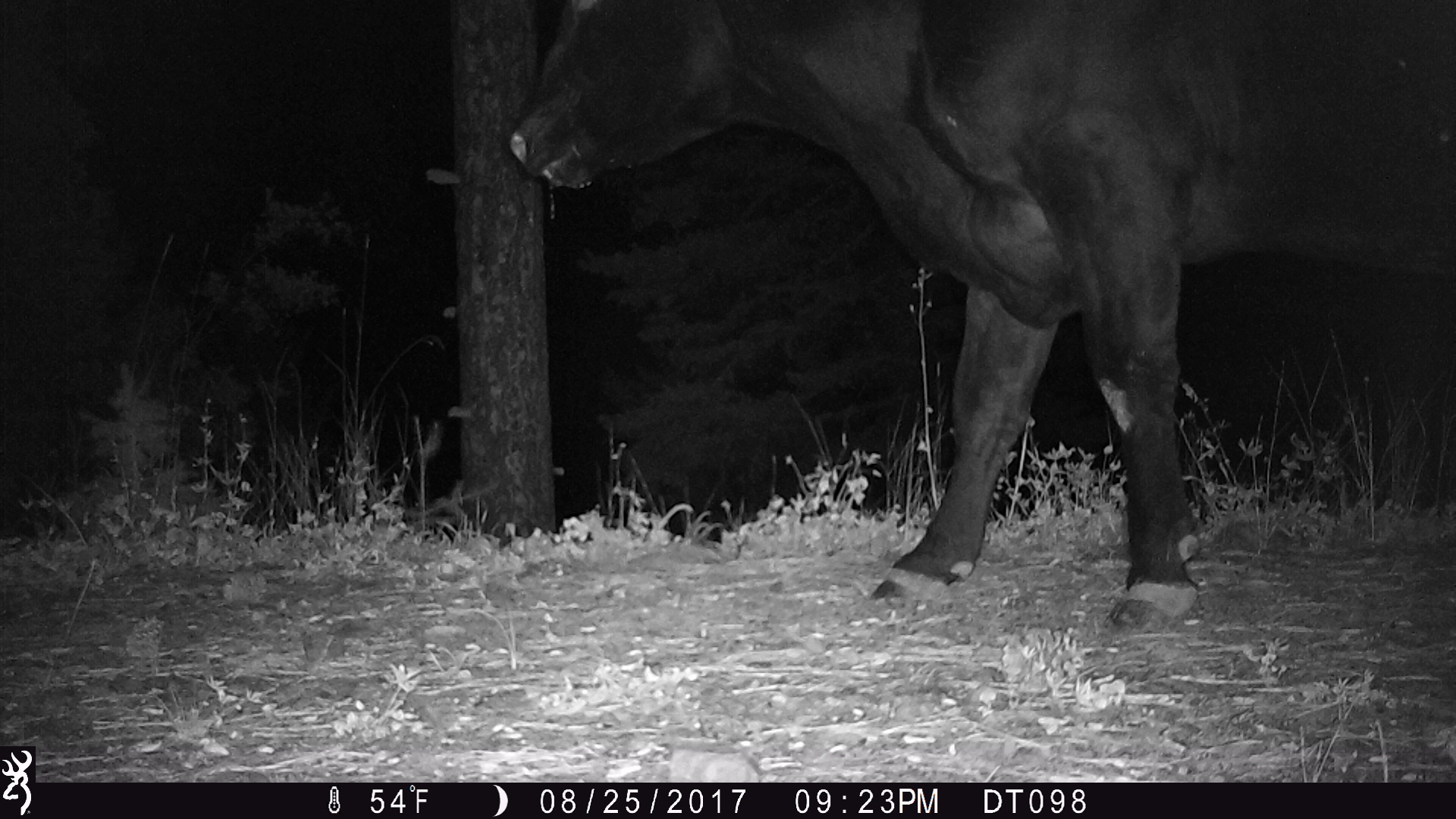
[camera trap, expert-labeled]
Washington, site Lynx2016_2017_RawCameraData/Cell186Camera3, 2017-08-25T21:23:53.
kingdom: Animalia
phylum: Chordata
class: Mammalia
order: Artiodactyla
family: Bovidae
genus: Bos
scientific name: Bos taurus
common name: domestic cattle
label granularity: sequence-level